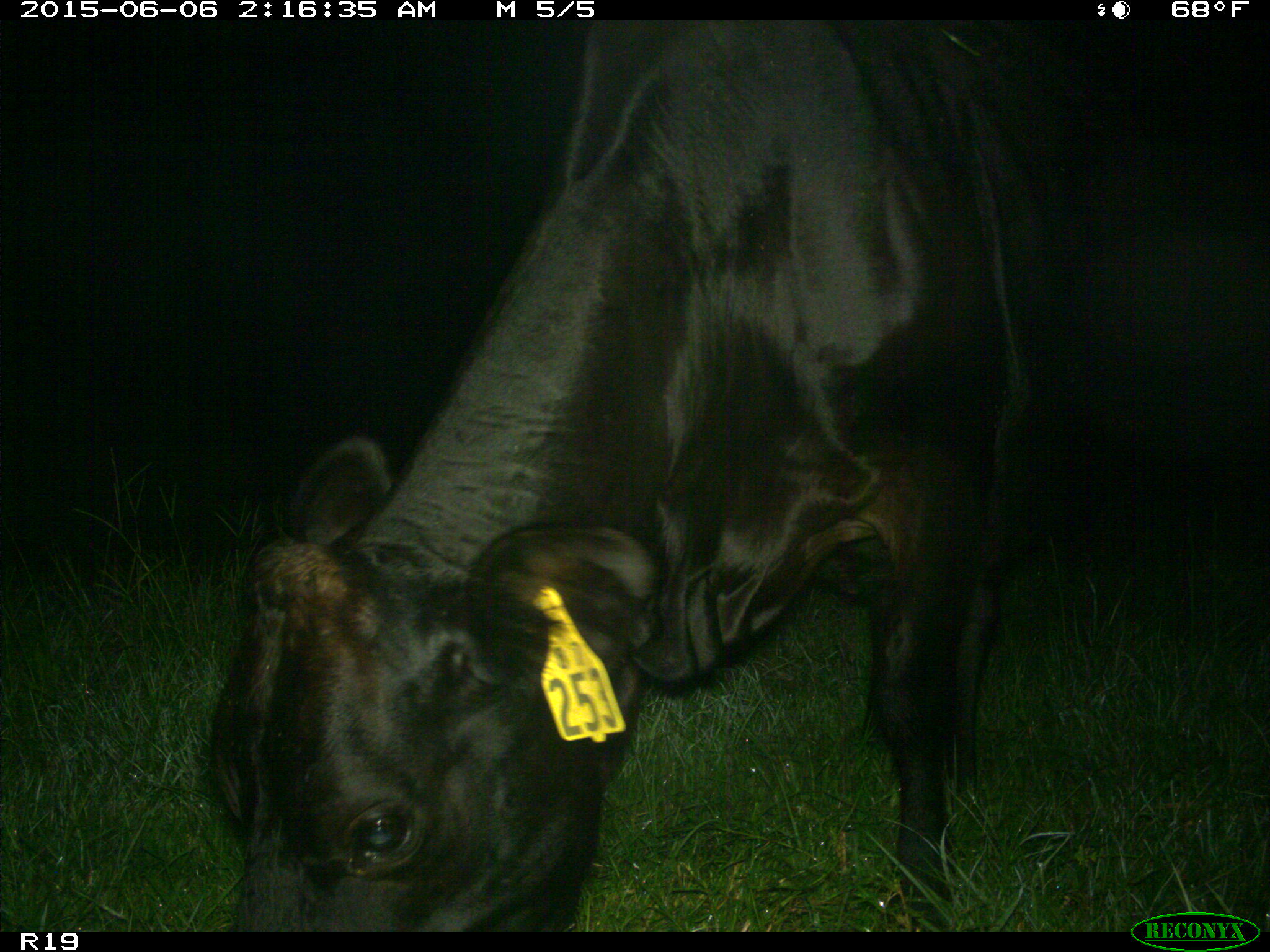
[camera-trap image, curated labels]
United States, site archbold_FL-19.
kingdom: Animalia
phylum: Chordata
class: Mammalia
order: Artiodactyla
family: Bovidae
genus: Bos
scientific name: Bos taurus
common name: domestic cow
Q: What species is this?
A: Bos taurus (domestic cow).